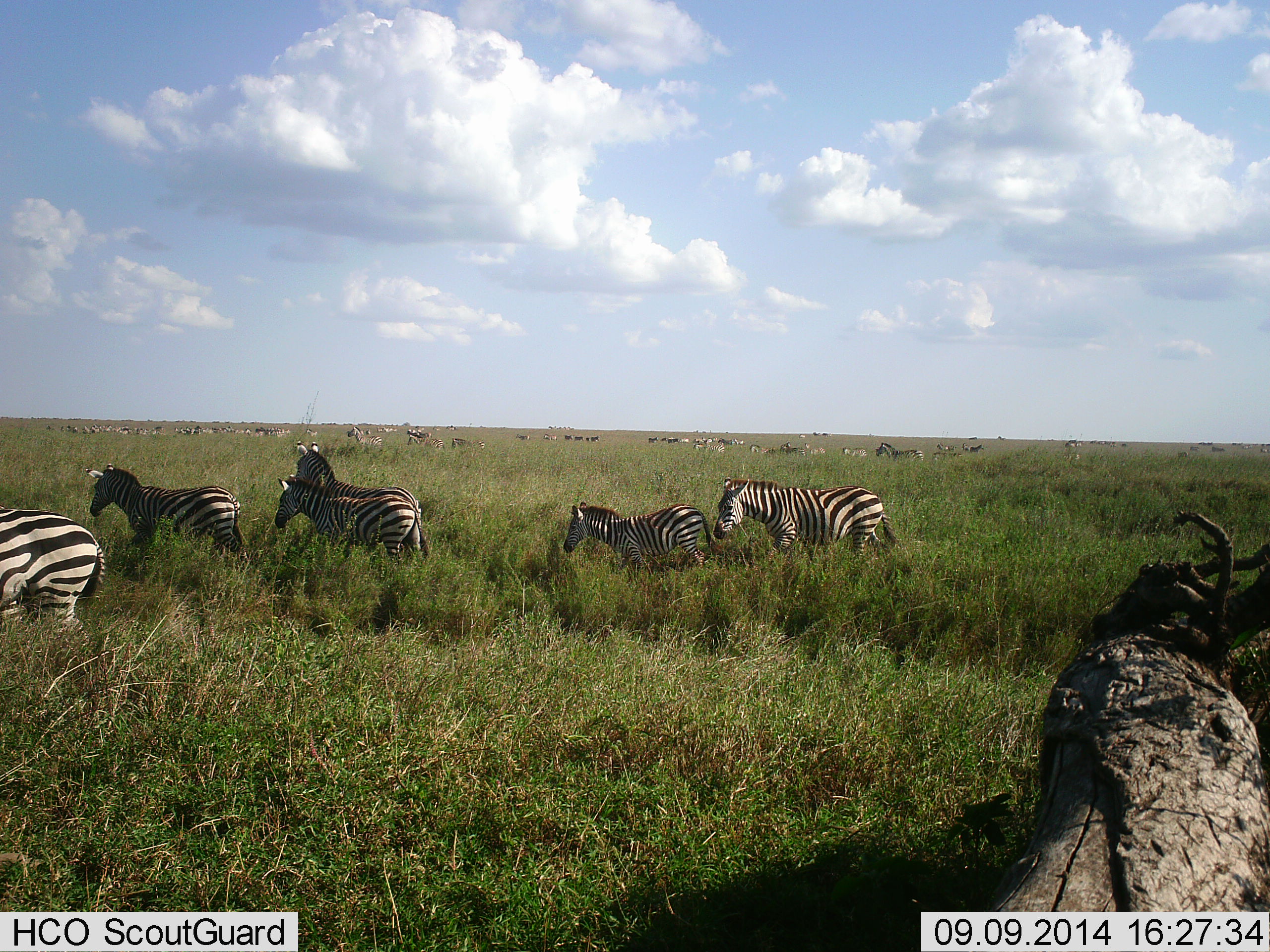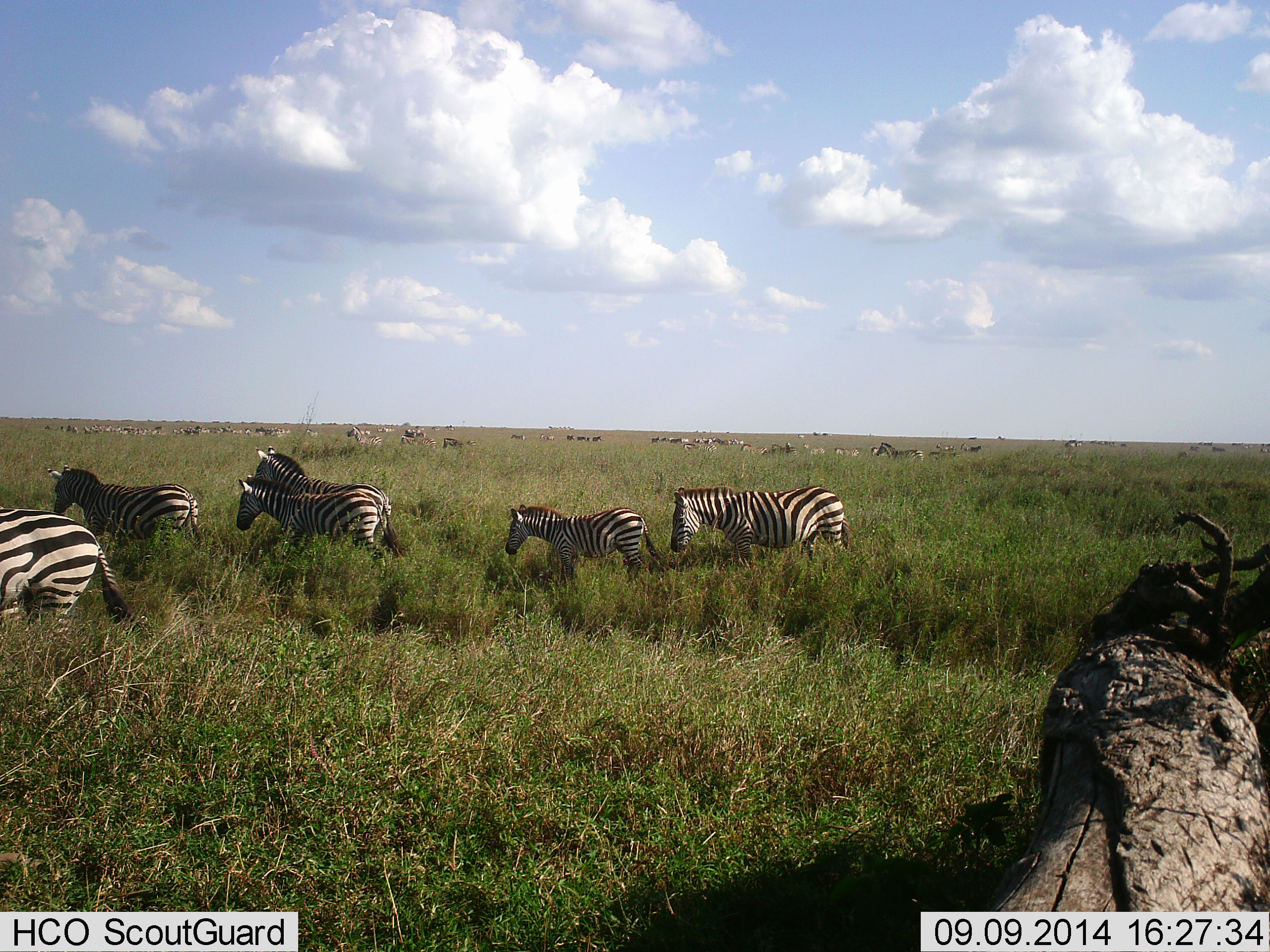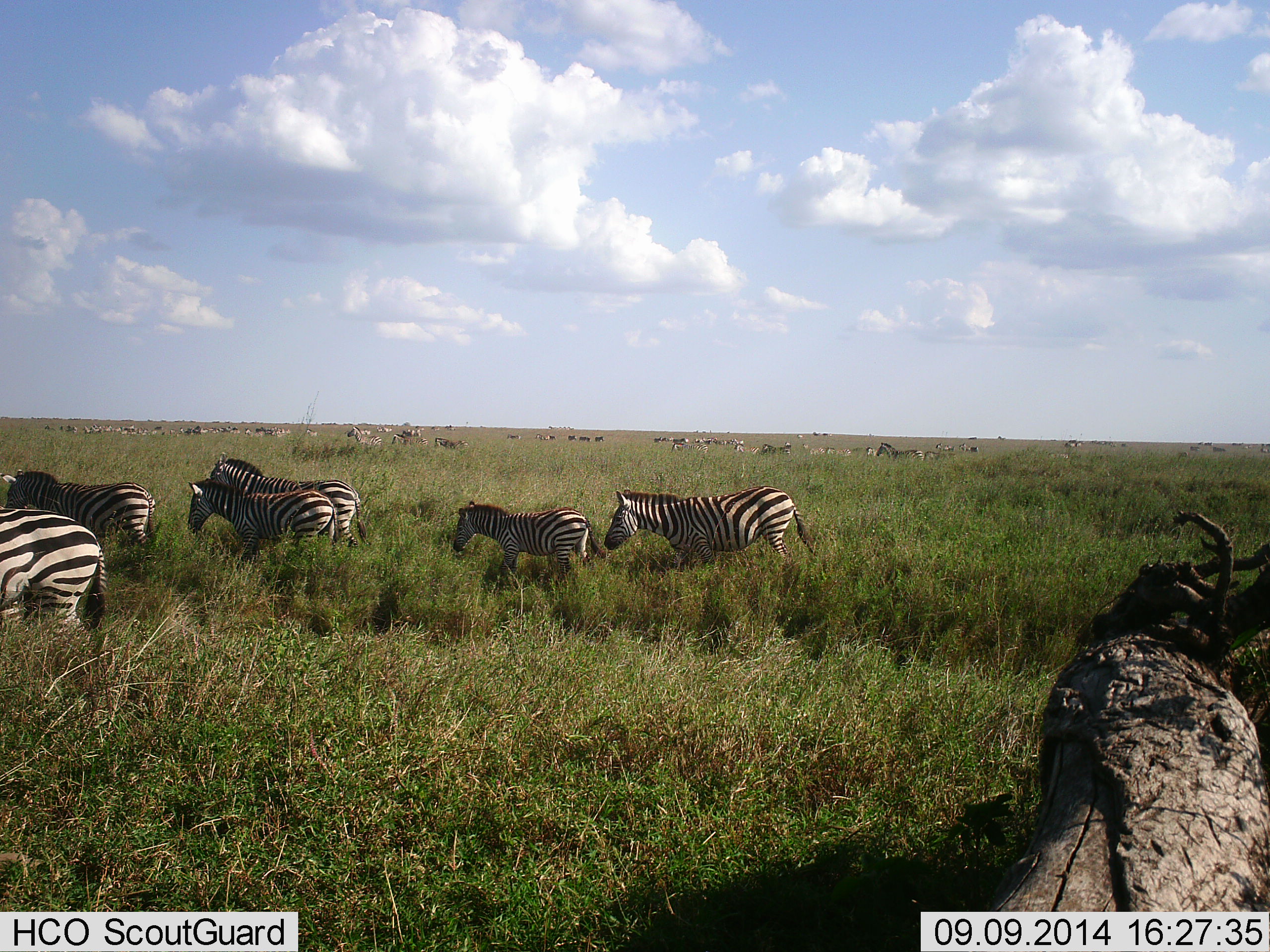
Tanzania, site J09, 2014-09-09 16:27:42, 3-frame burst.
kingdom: Animalia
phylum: Chordata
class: Mammalia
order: Perissodactyla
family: Equidae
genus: Equus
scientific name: Equus quagga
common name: plains zebra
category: zebra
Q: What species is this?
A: Zebra (plains zebra) (Equus quagga).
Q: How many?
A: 11-50.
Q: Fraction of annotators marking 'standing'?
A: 40%.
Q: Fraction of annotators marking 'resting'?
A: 0%.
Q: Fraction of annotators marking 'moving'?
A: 90%.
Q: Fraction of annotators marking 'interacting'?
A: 20%.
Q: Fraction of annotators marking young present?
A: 30%.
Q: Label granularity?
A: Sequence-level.